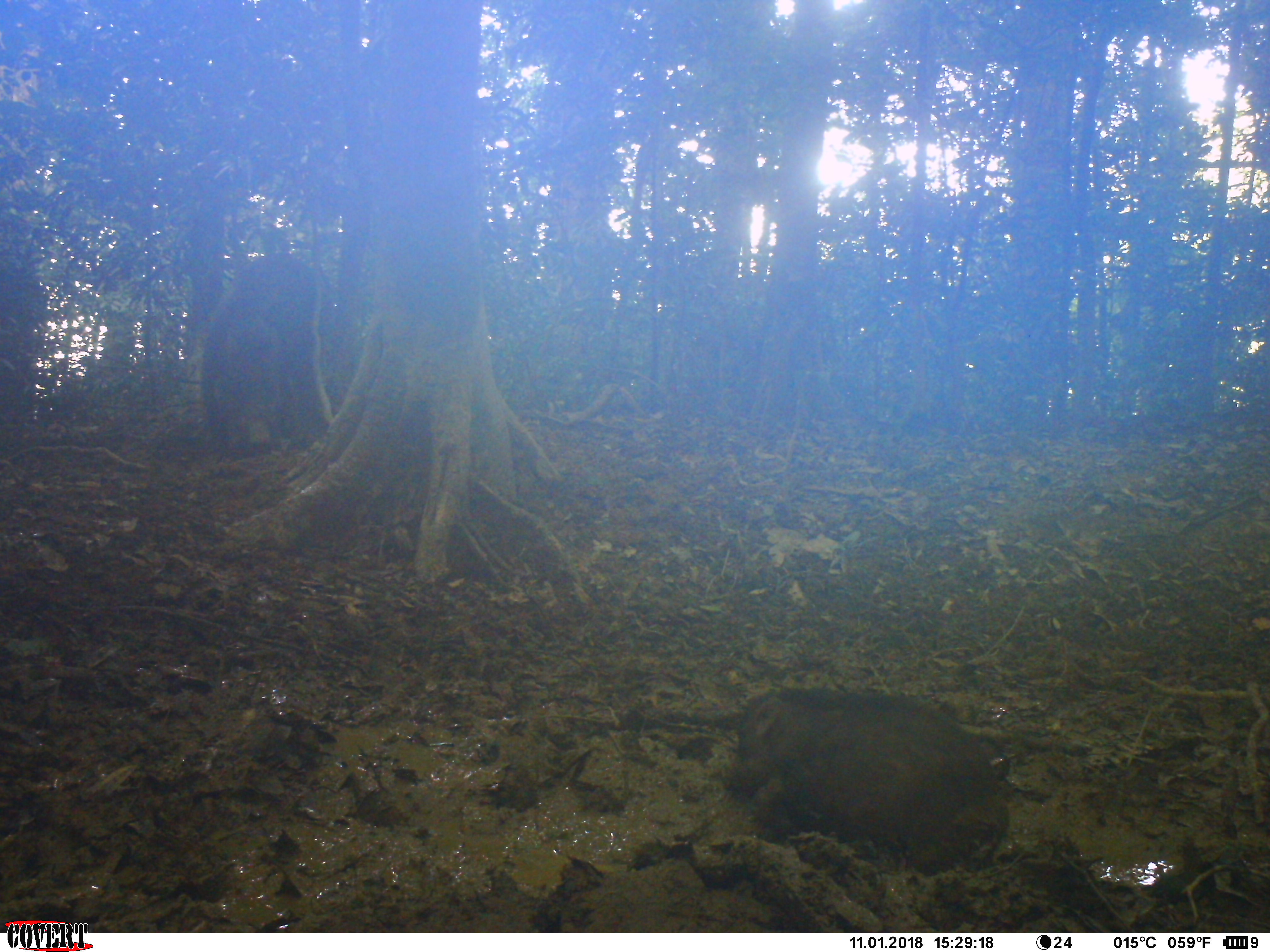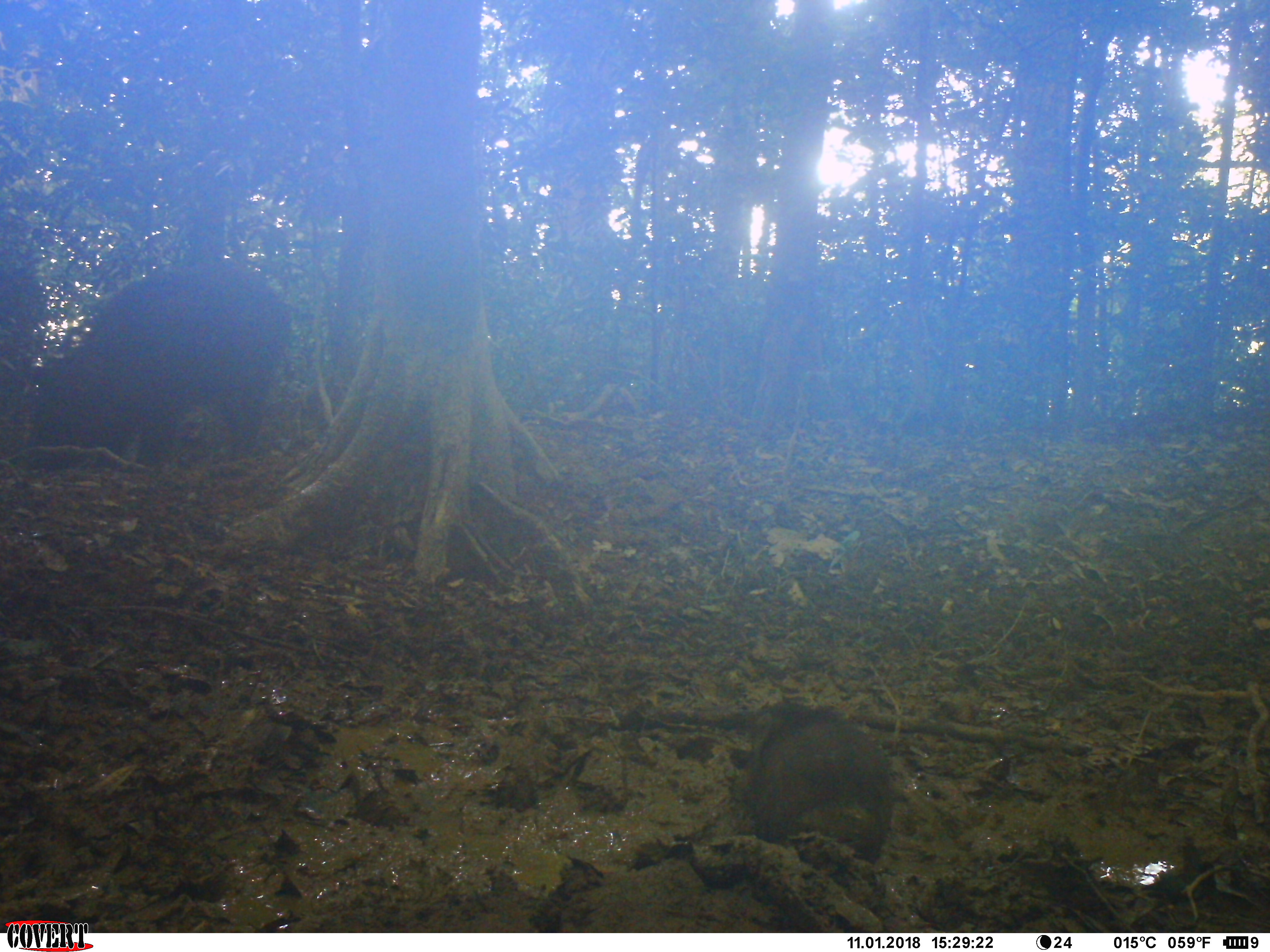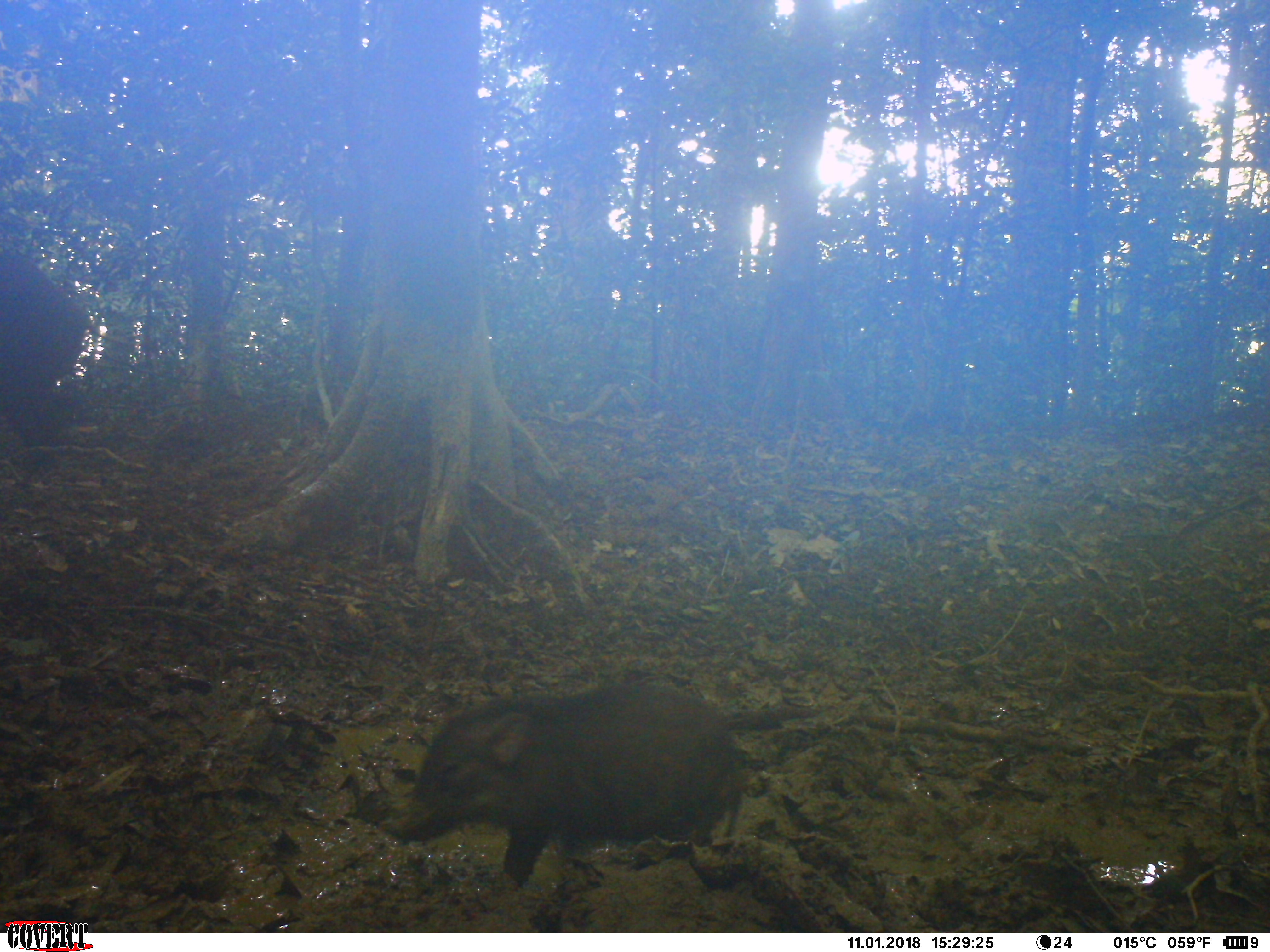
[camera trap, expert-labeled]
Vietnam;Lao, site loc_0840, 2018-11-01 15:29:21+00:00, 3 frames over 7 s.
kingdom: Animalia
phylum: Chordata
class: Mammalia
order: Artiodactyla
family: Suidae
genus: Sus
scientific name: Sus scrofa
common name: eurasian wild pig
Eurasian wild pig (Sus scrofa). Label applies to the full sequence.